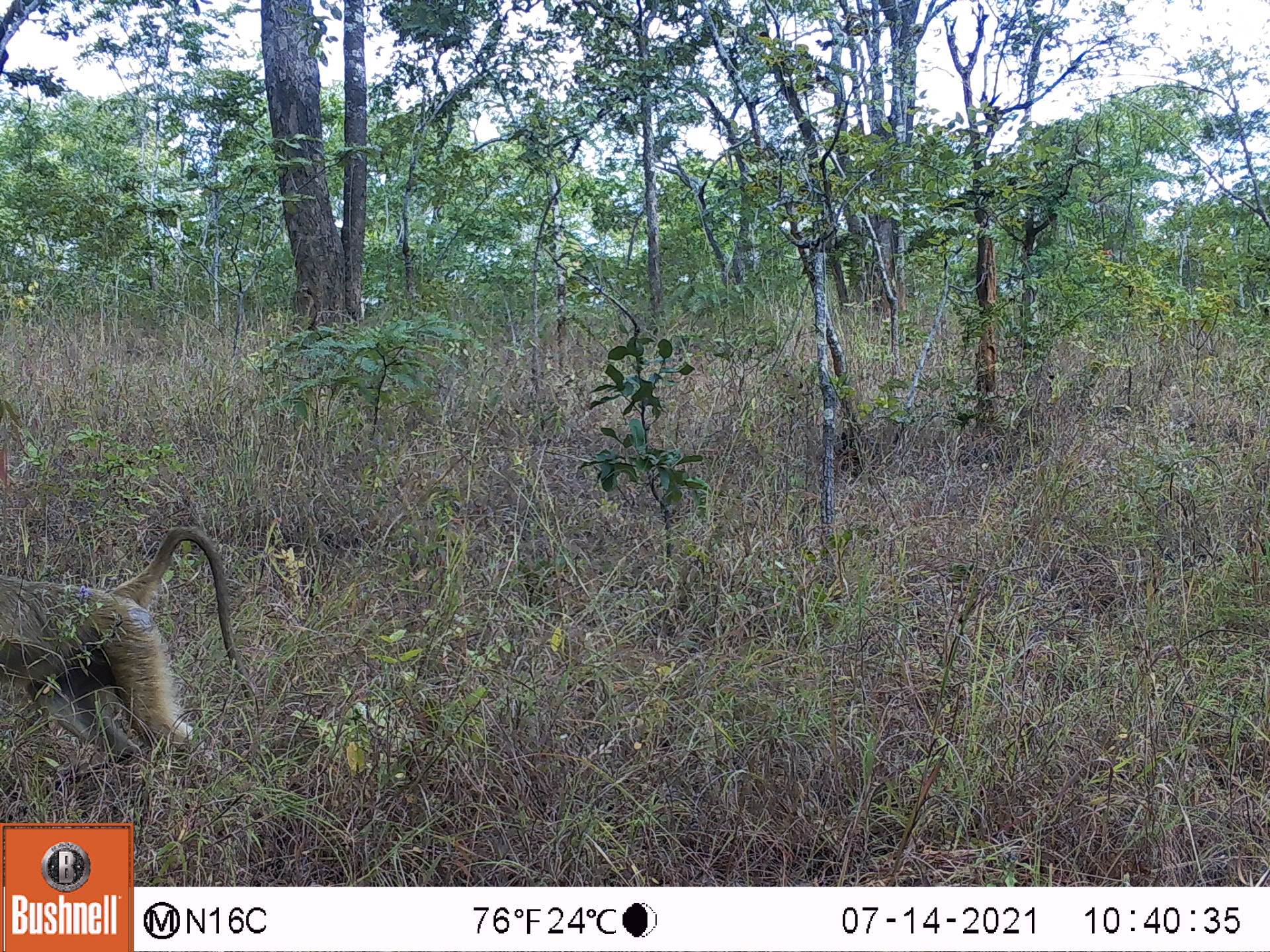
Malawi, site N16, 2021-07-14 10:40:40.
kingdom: Animalia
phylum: Chordata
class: Mammalia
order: Primates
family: Cercopithecidae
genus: Papio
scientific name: Papio cynocephalus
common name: yellow baboon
Yellow baboon (Papio cynocephalus), count 1.